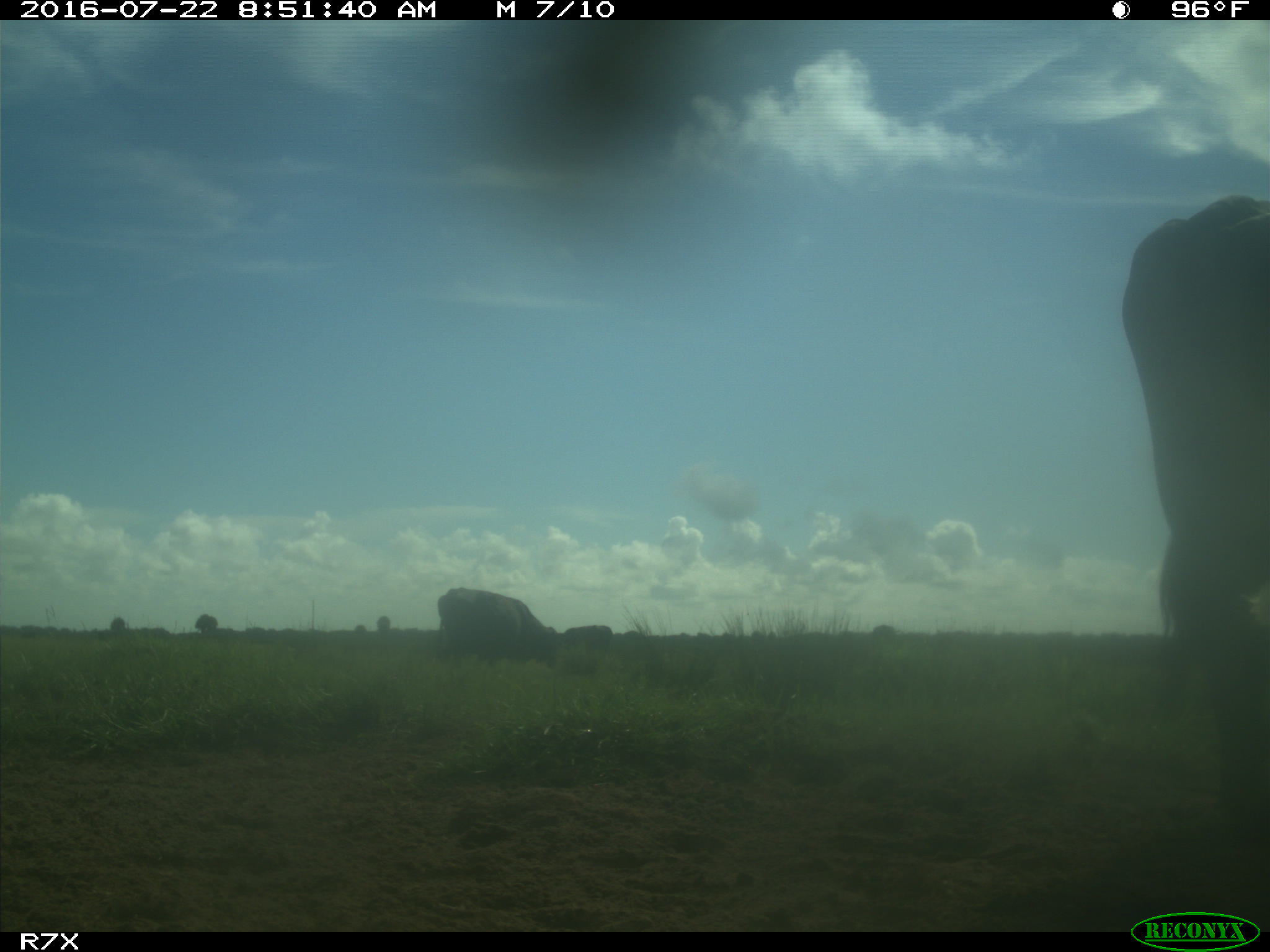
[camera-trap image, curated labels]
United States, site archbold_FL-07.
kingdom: Animalia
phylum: Chordata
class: Mammalia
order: Artiodactyla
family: Bovidae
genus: Bos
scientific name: Bos taurus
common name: domestic cow